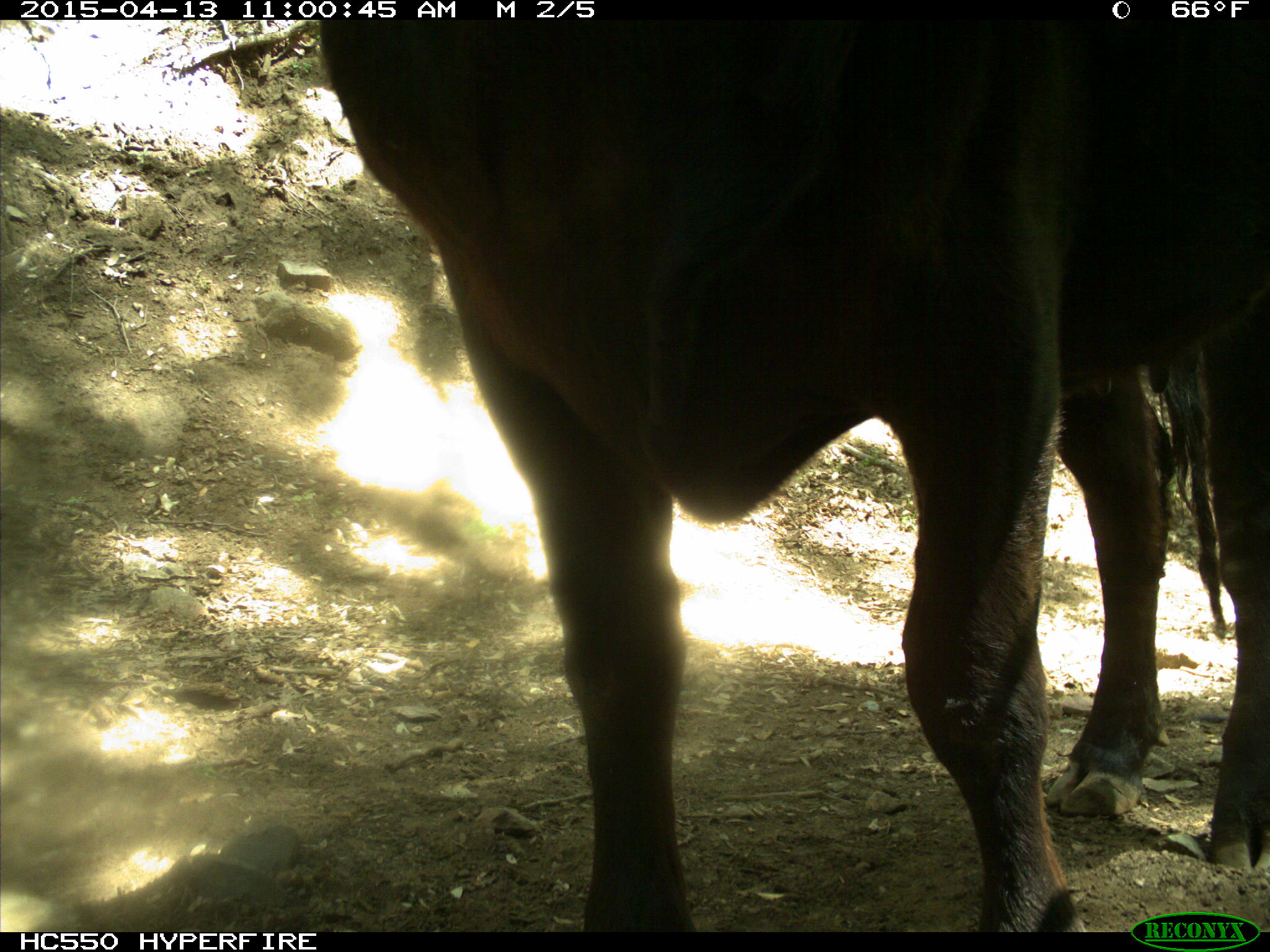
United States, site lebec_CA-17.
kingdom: Animalia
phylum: Chordata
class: Mammalia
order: Artiodactyla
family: Bovidae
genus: Bos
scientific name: Bos taurus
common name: domestic cow